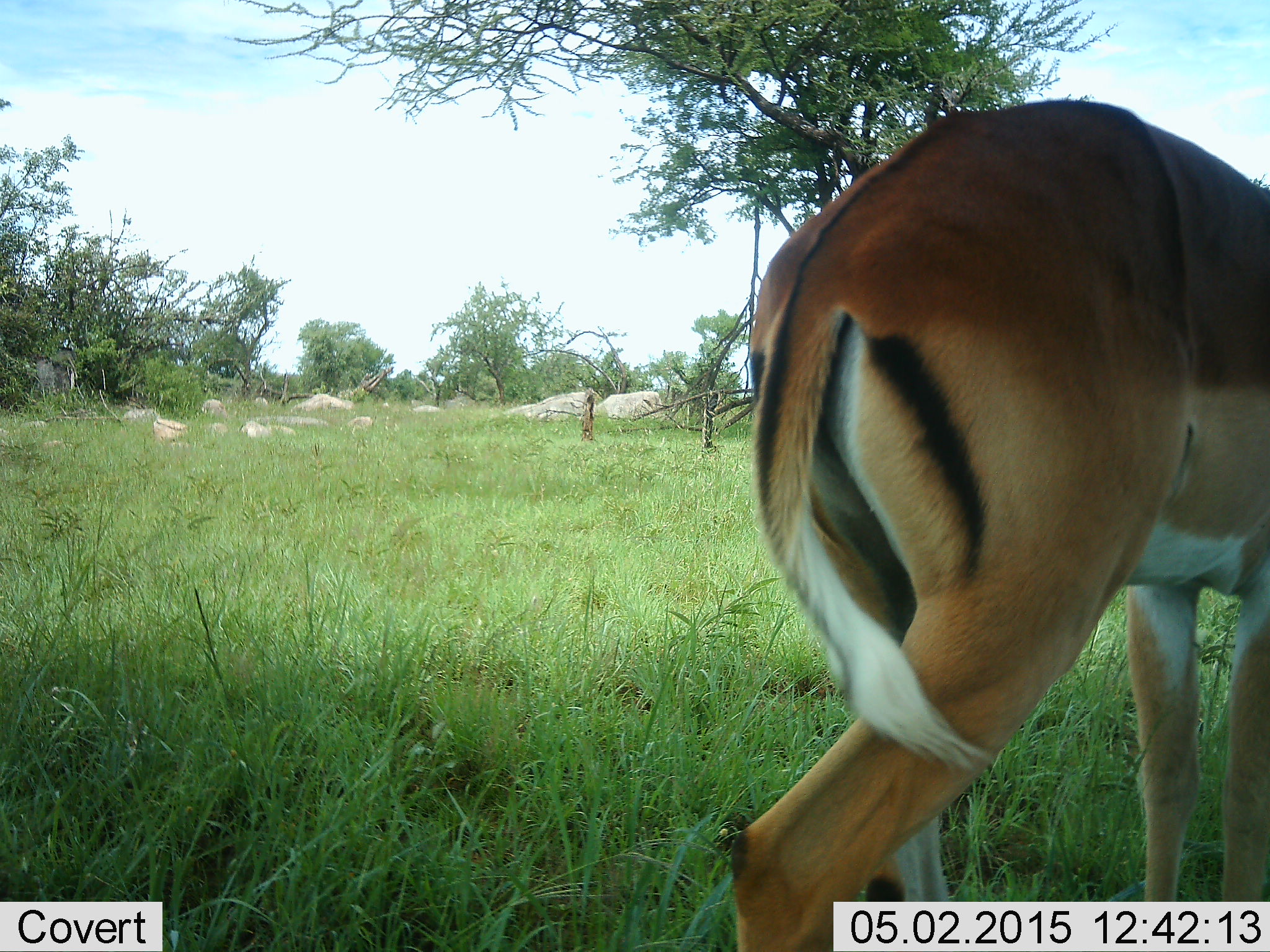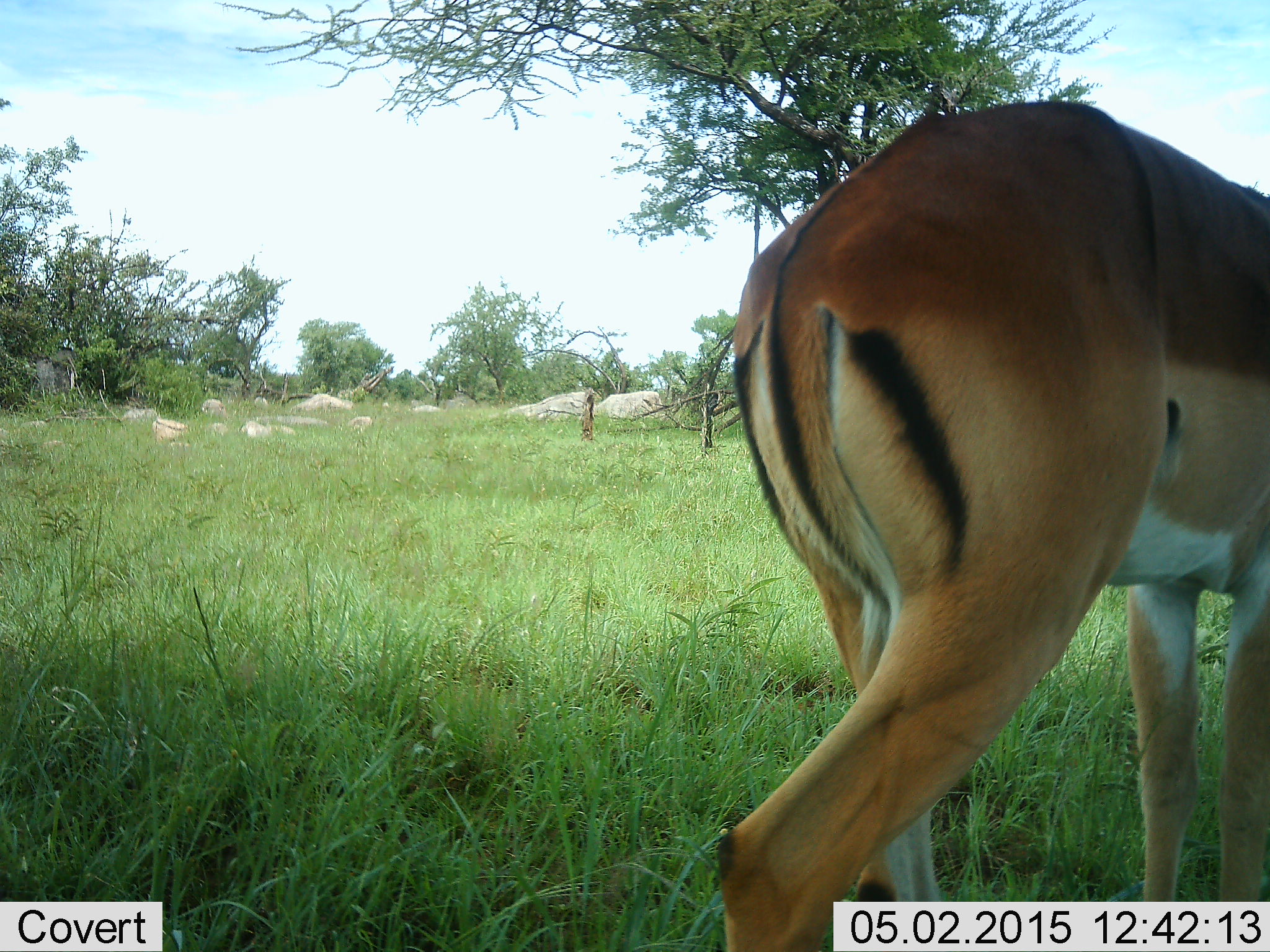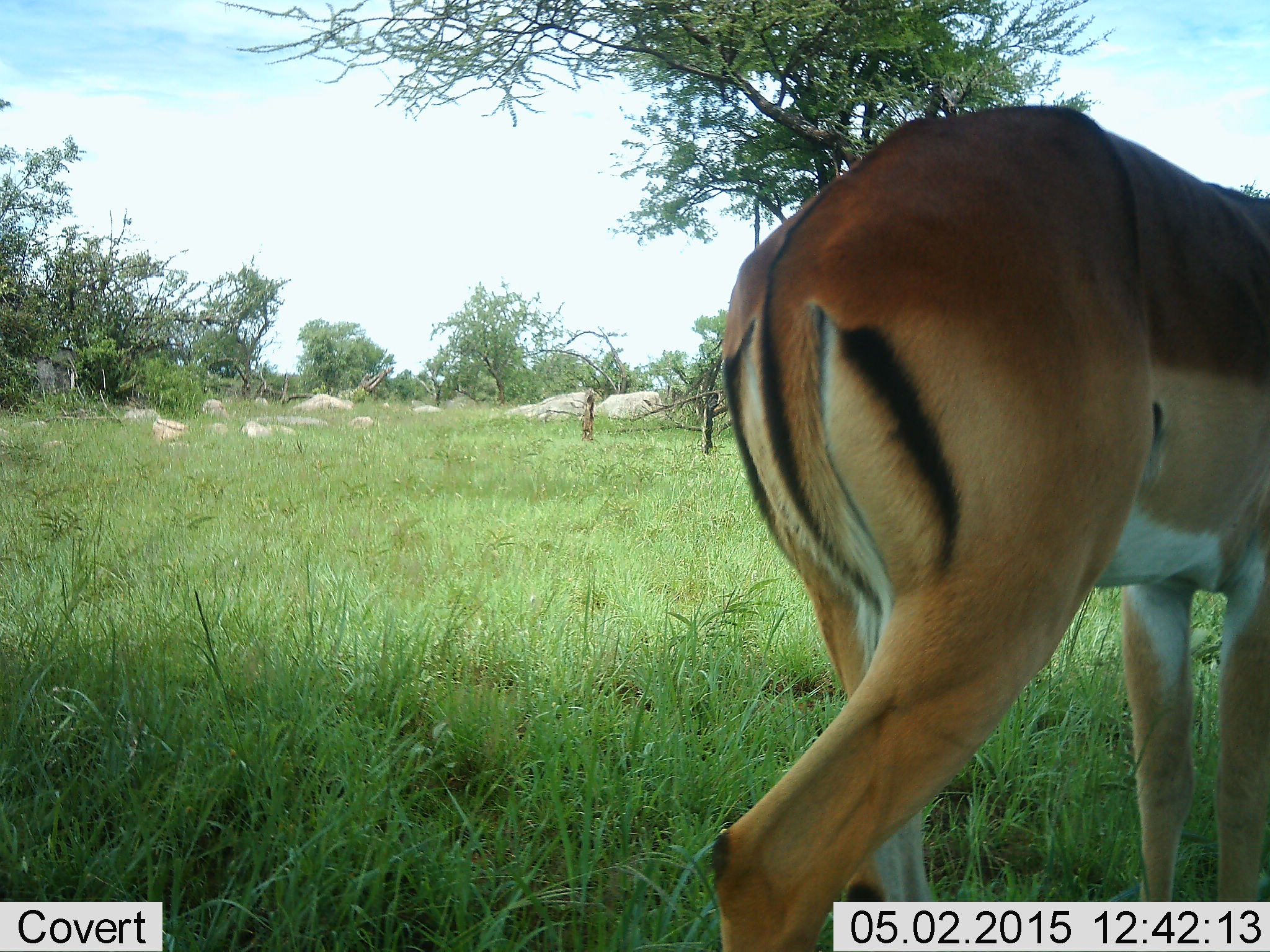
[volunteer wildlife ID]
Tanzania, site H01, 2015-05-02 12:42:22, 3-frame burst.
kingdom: Animalia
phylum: Chordata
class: Mammalia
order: Artiodactyla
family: Bovidae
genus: Aepyceros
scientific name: Aepyceros melampus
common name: impala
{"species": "impala (Aepyceros melampus)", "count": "1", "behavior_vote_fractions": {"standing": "100%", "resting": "0%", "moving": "0%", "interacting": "0%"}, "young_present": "0%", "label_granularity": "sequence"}